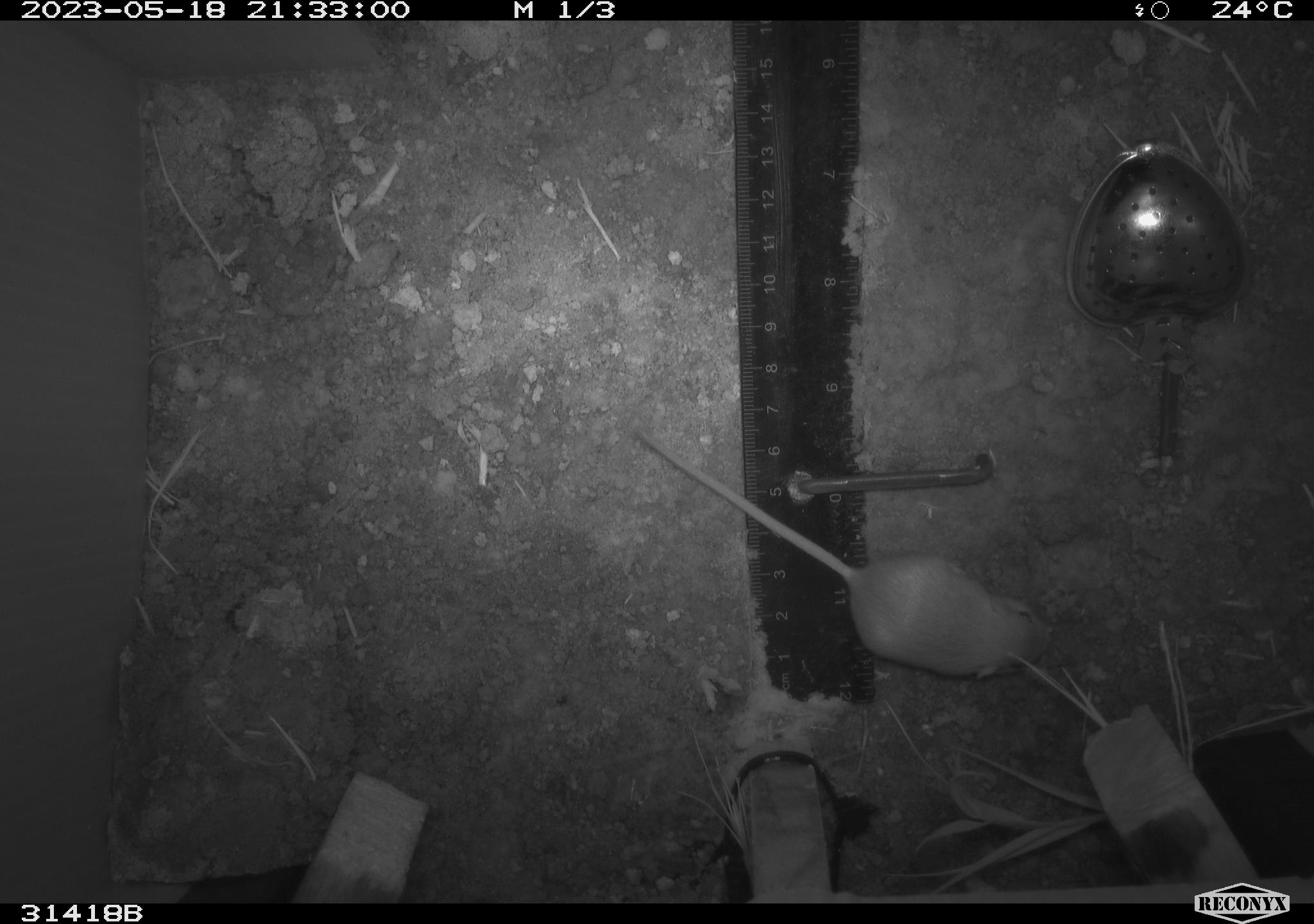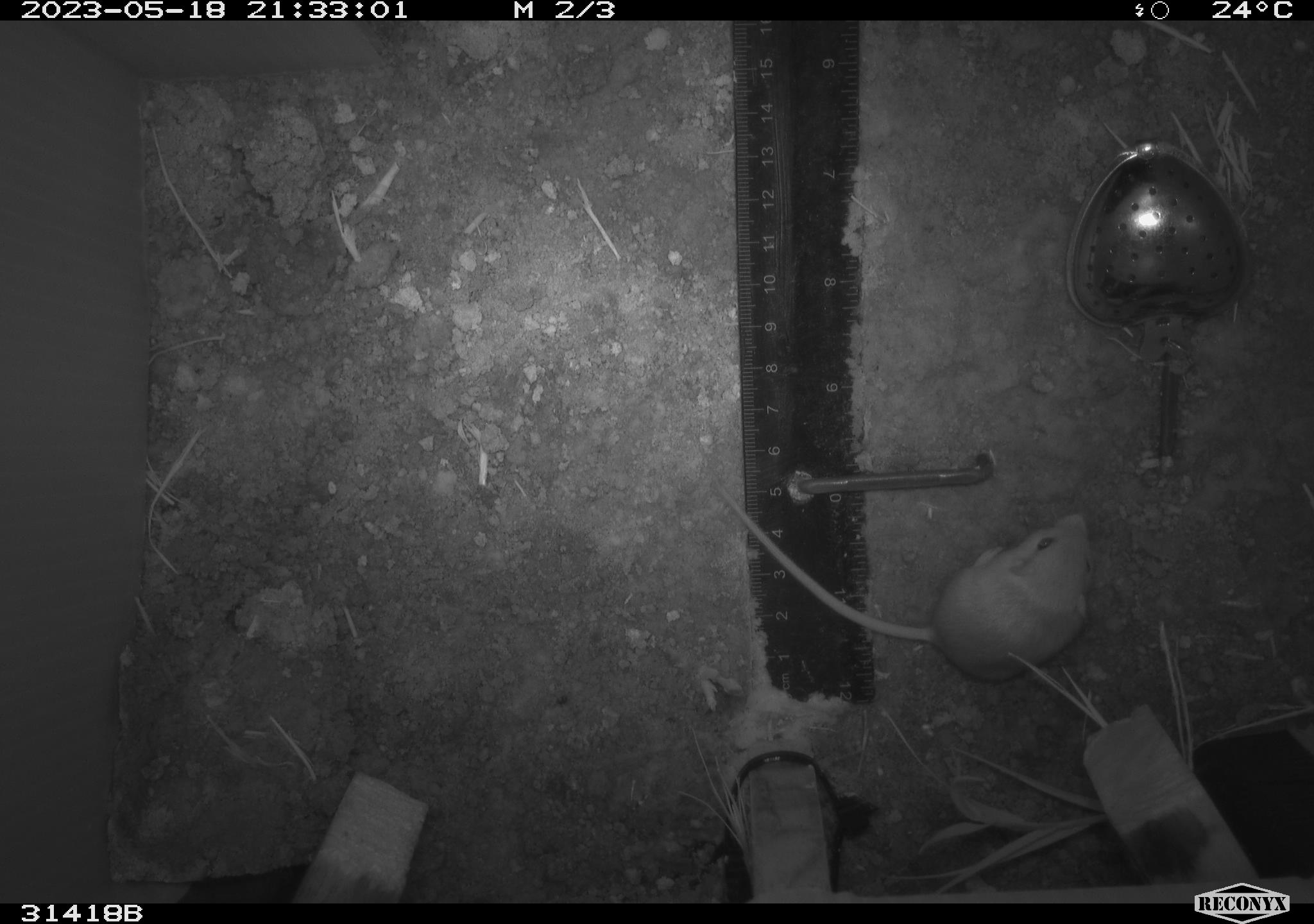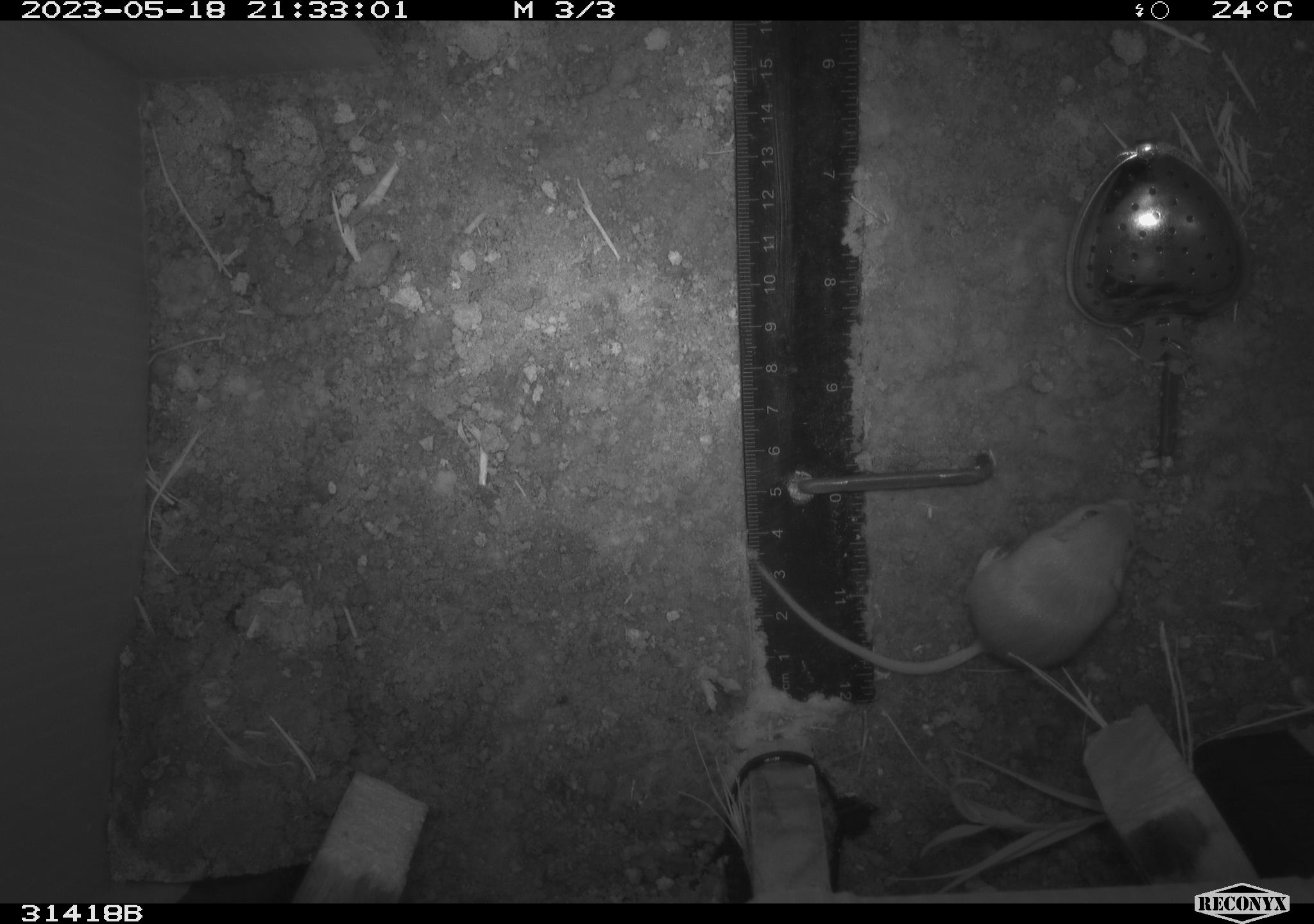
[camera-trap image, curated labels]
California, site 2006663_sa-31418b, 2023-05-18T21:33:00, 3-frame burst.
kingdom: Animalia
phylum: Chordata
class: Mammalia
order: Rodentia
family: Heteromyidae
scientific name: Heteromyidae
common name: kangaroo rats and pocket mice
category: heteromyidae family